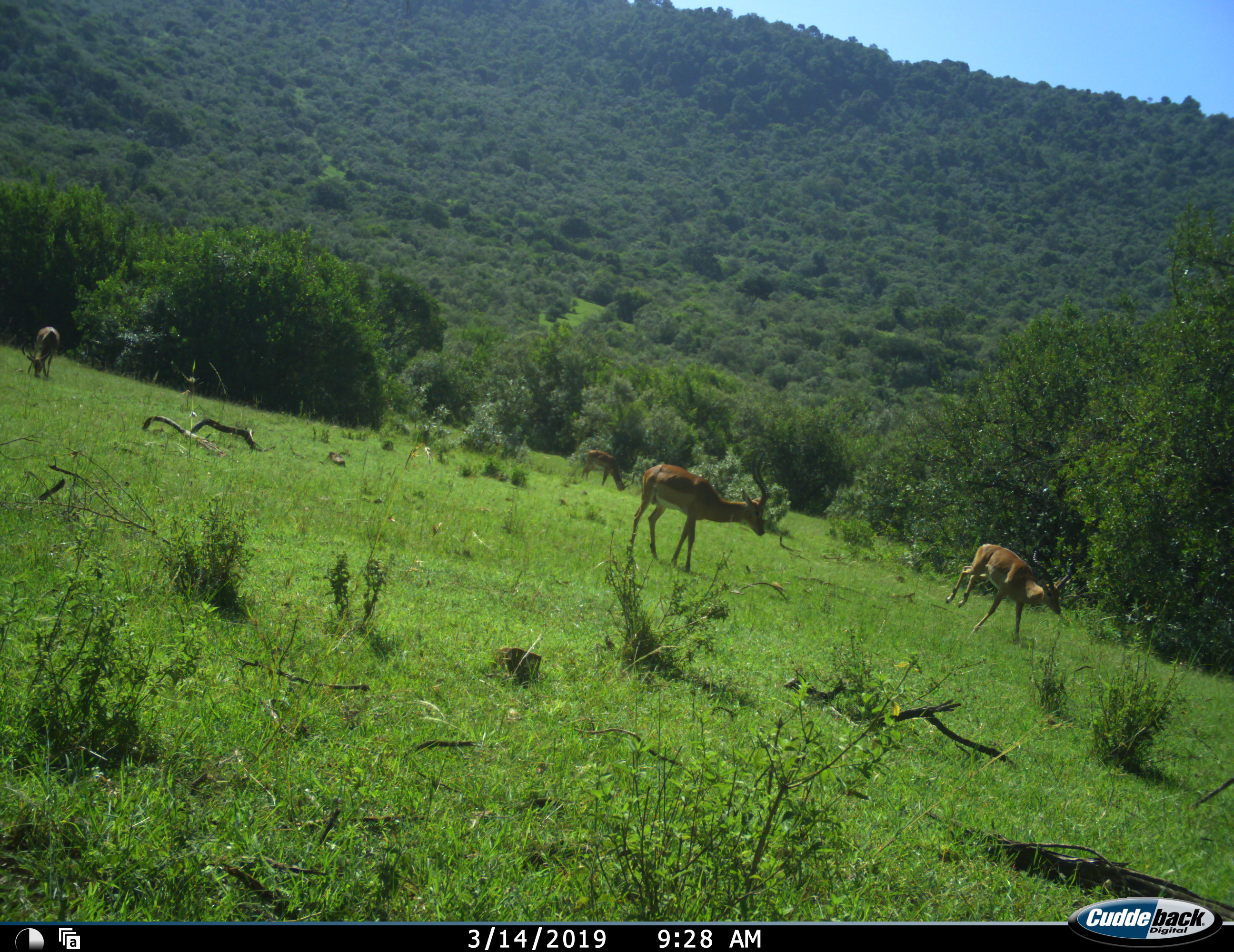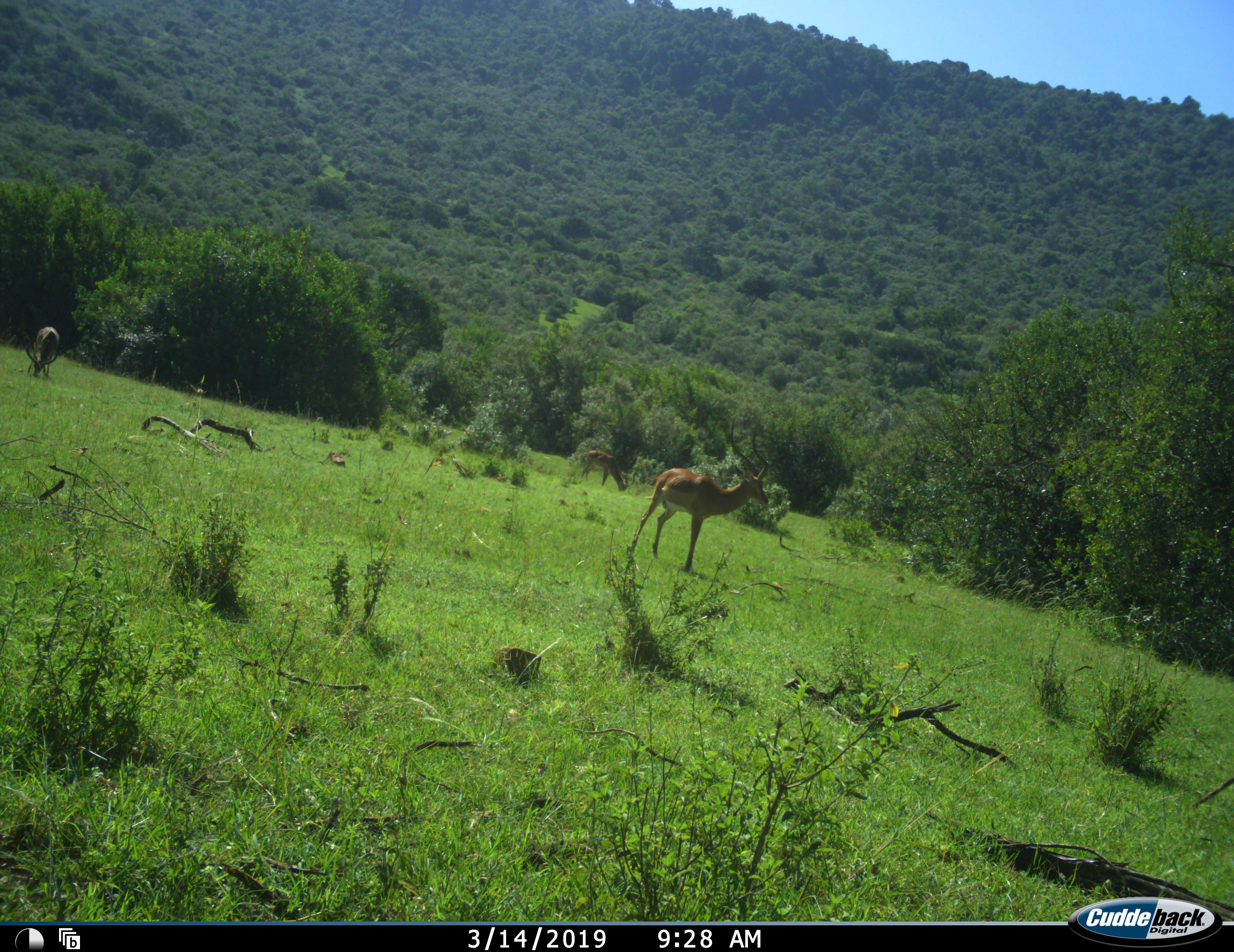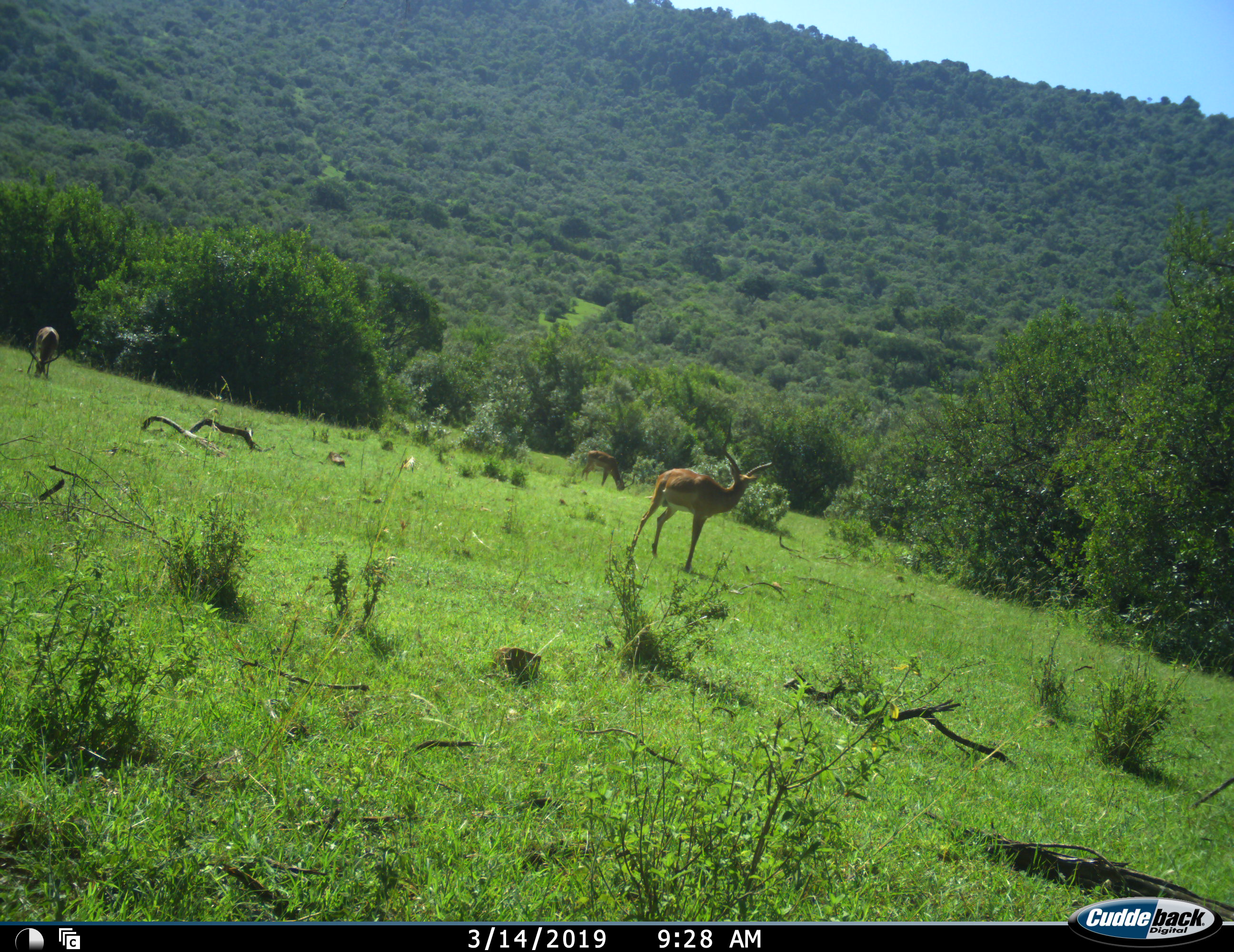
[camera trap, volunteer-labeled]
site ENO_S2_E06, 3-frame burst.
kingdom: Animalia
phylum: Chordata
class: Mammalia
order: Artiodactyla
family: Bovidae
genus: Aepyceros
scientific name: Aepyceros melampus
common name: impala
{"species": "impala (Aepyceros melampus)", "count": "4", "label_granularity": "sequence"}